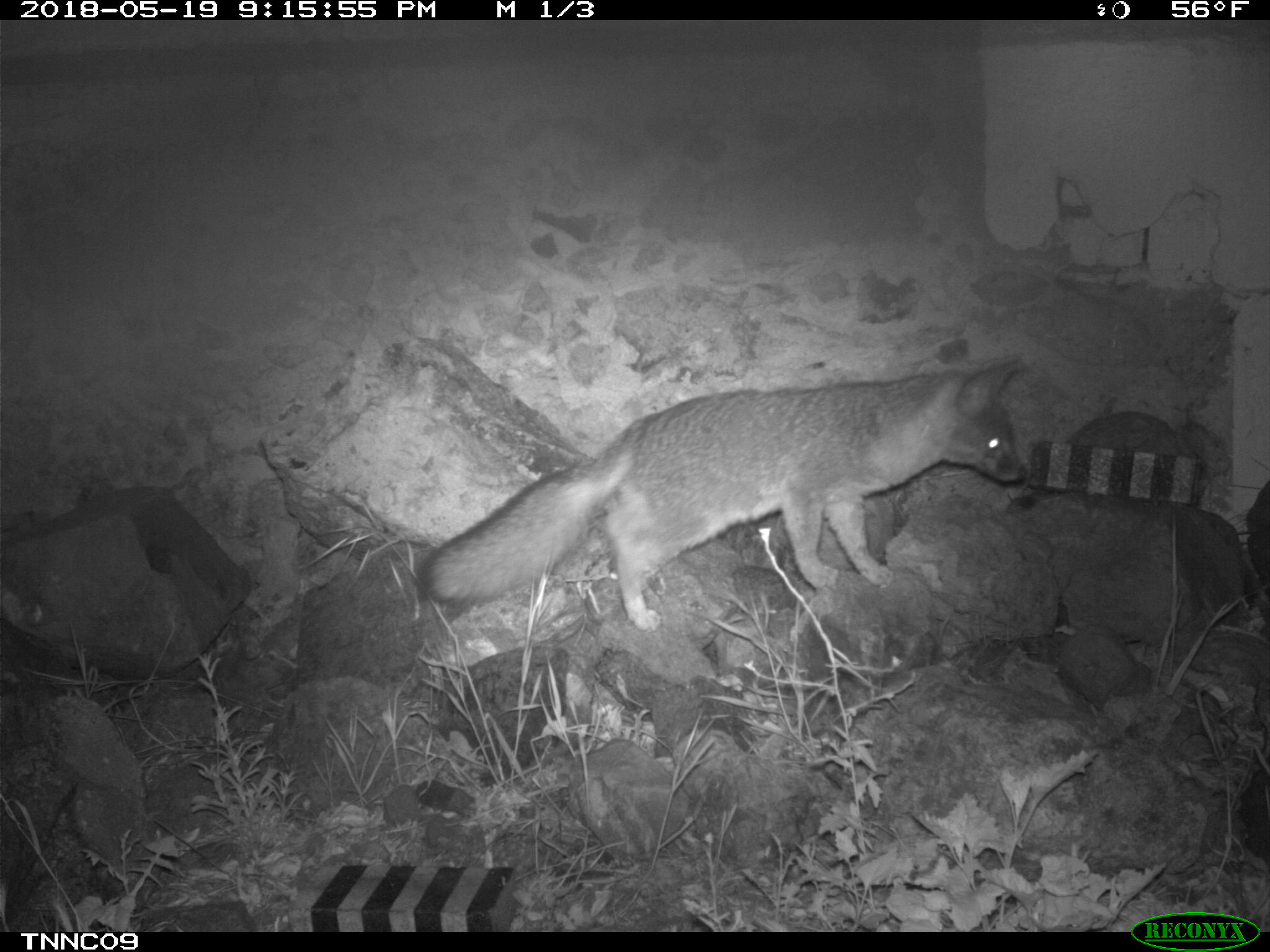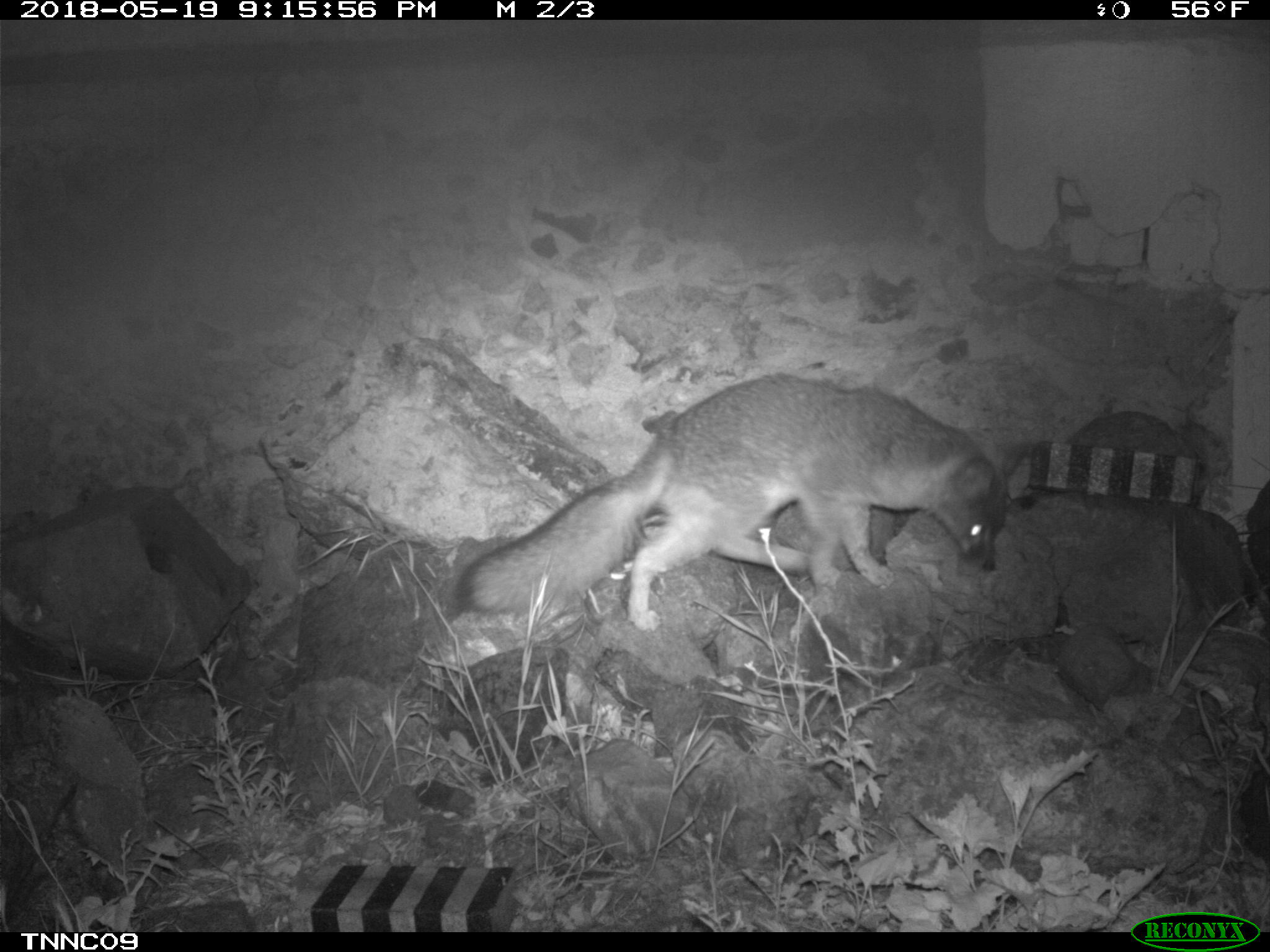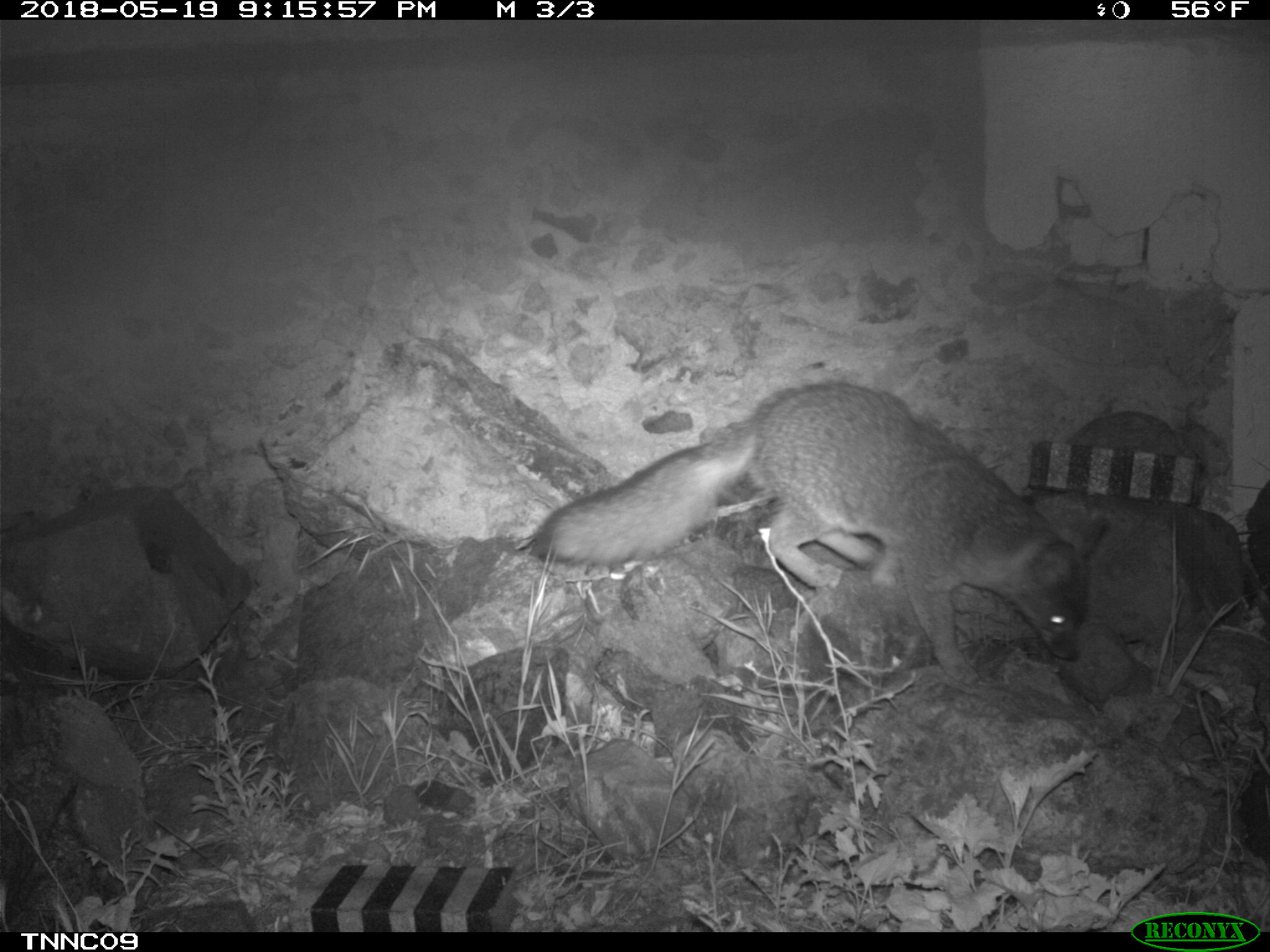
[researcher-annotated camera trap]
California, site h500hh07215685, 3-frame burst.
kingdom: Animalia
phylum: Chordata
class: Mammalia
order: Carnivora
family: Canidae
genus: Urocyon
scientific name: Urocyon littoralis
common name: island fox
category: fox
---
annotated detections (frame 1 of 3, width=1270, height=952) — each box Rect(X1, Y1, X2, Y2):
fox: Rect(415, 355, 1026, 632)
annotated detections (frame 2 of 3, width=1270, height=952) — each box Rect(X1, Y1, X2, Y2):
fox: Rect(455, 370, 1008, 630)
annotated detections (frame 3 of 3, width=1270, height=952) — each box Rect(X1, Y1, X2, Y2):
fox: Rect(536, 384, 1111, 686)